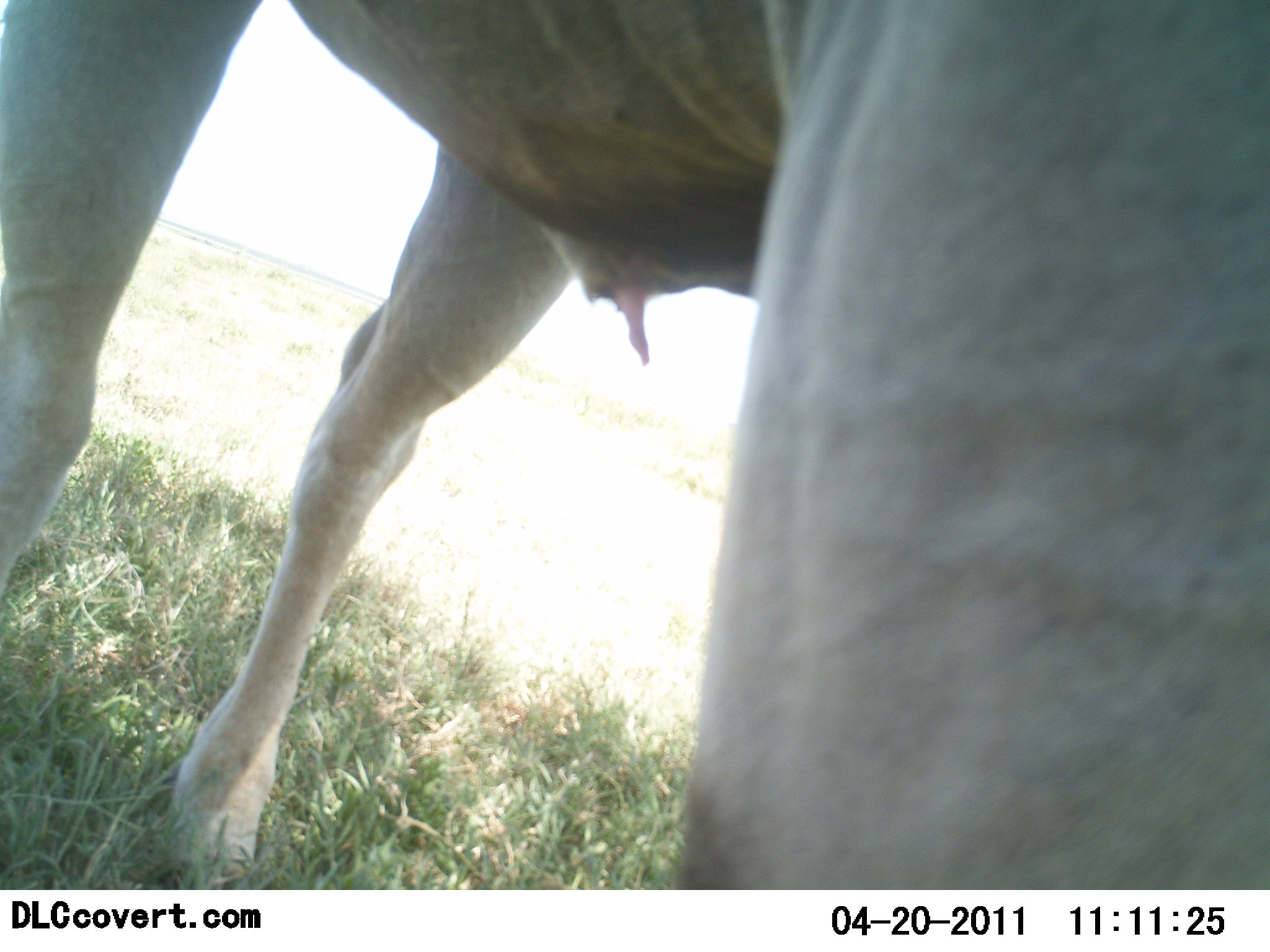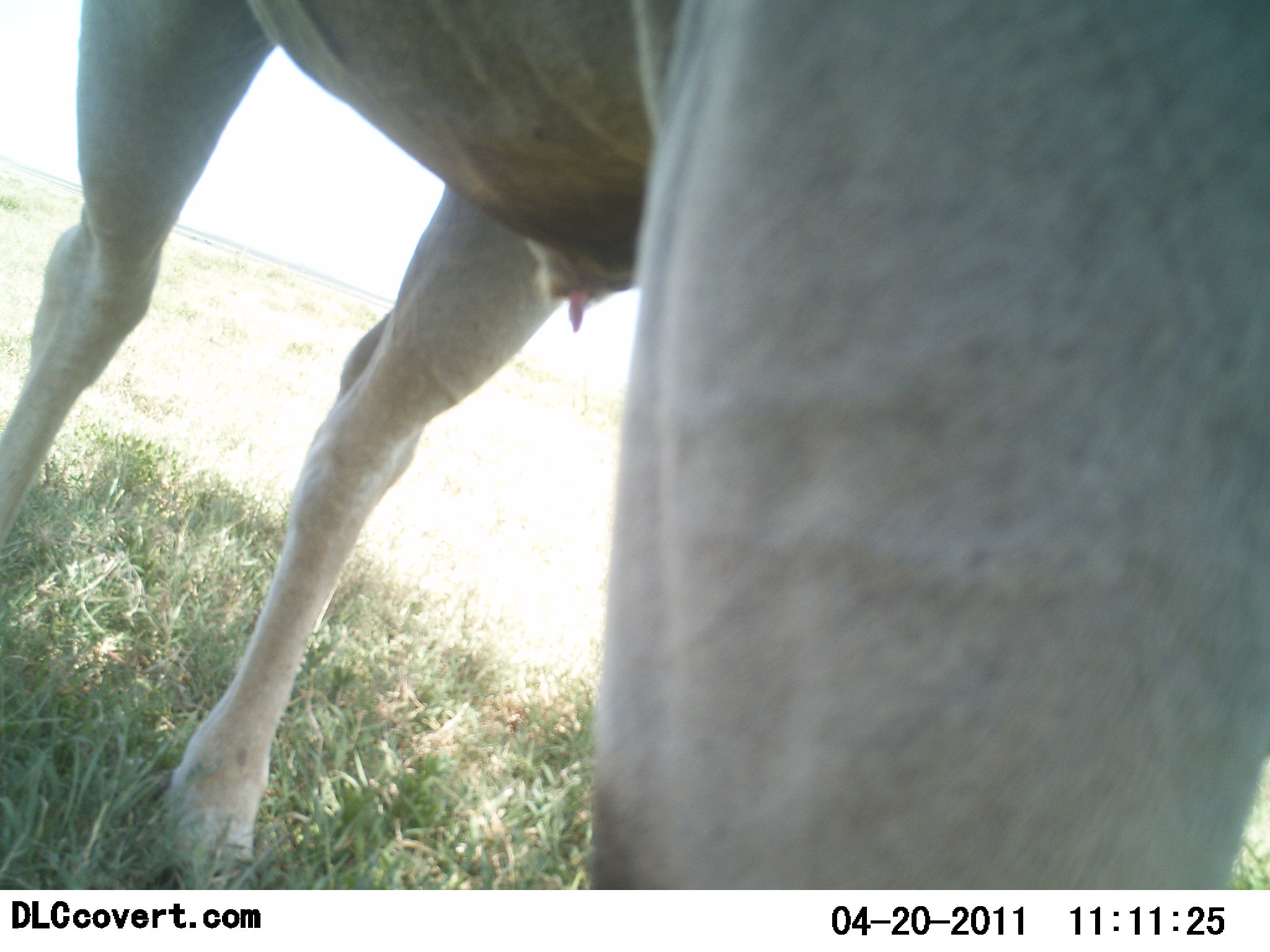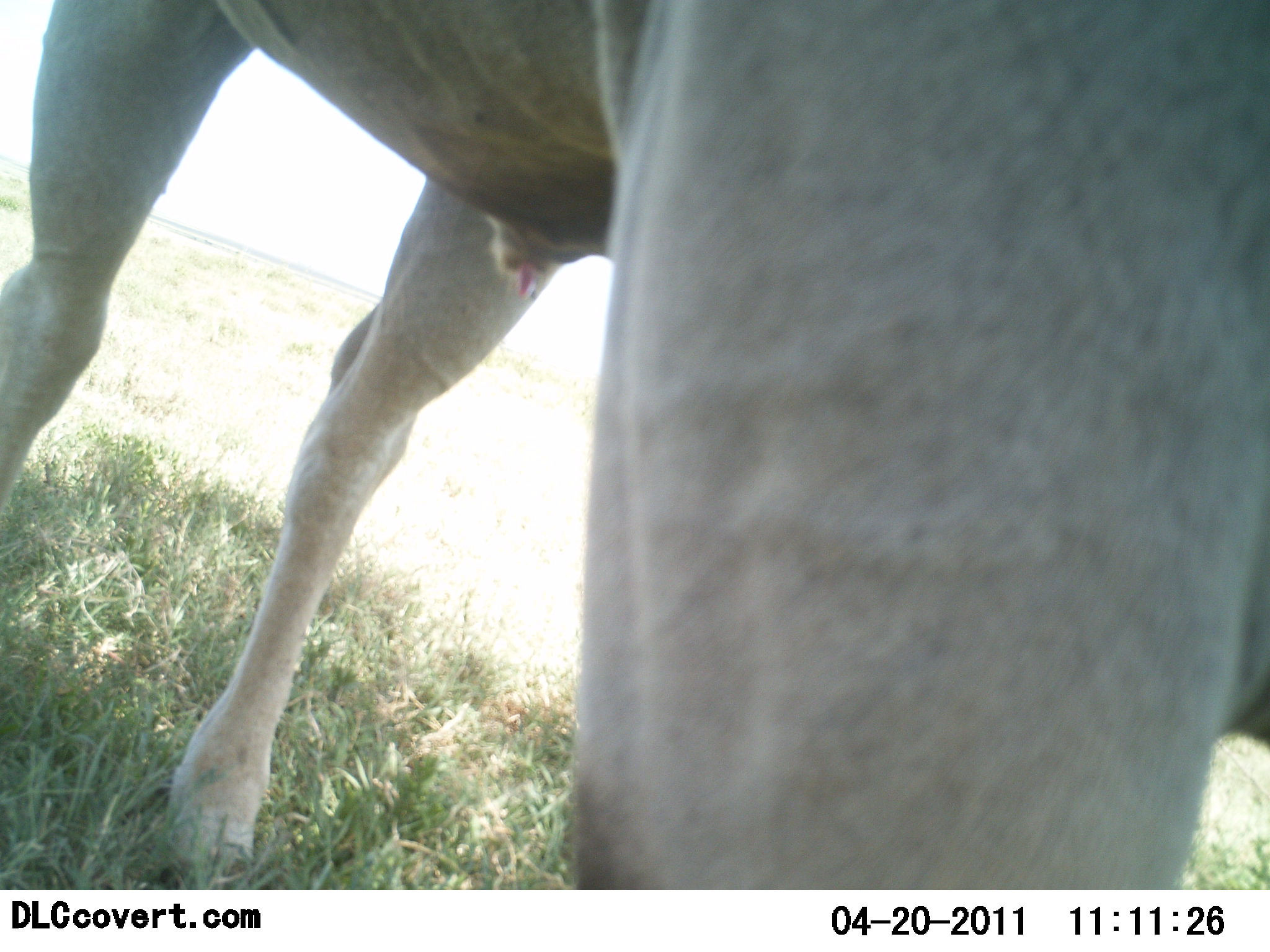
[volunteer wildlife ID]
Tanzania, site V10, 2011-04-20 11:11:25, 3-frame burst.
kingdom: Animalia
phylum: Chordata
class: Mammalia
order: Artiodactyla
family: Bovidae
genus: Tragelaphus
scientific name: Tragelaphus oryx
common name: eland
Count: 1.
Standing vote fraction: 80%.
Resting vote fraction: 0%.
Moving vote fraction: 0%.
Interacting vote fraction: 20%.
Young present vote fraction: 0%.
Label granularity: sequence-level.